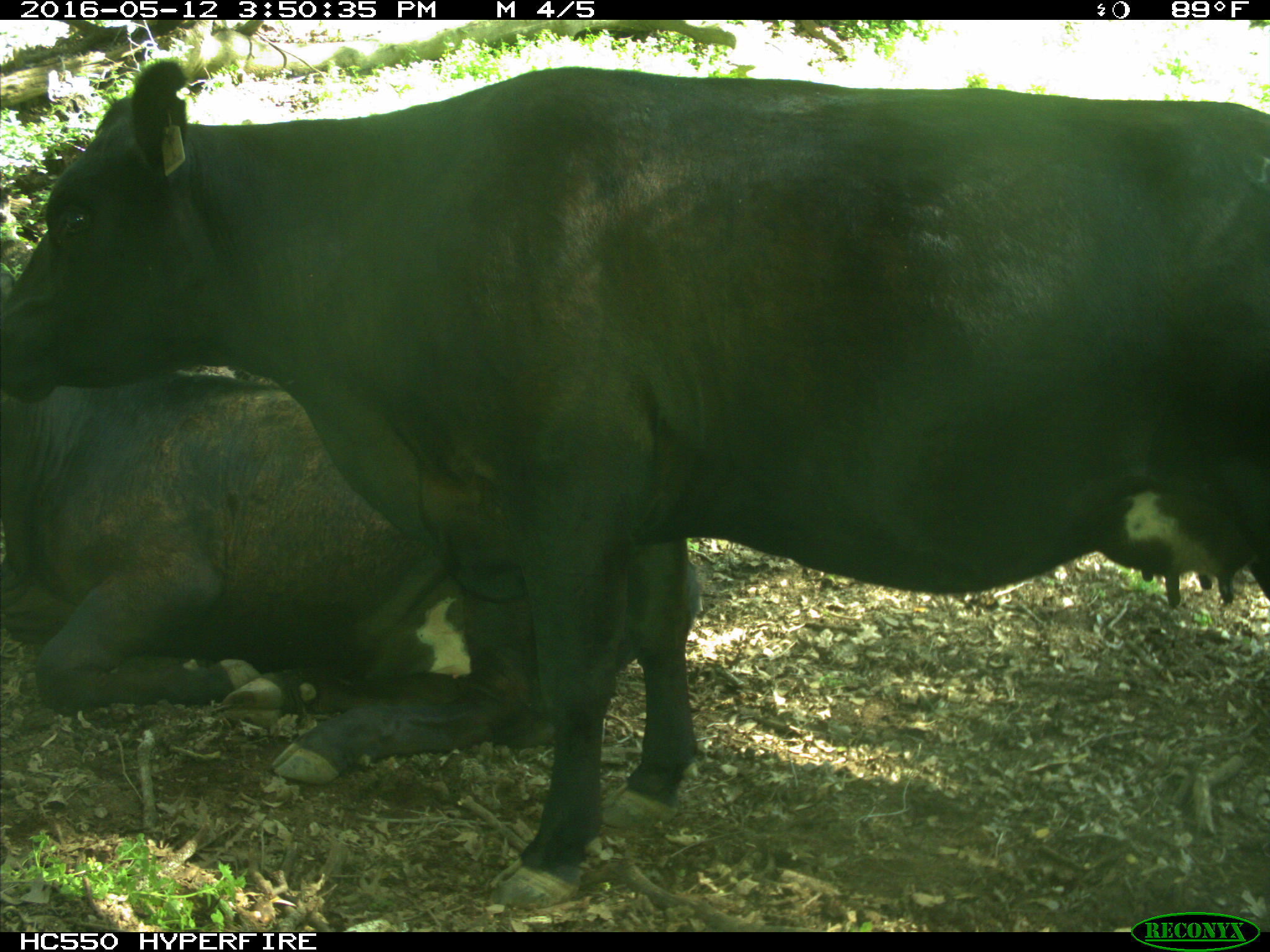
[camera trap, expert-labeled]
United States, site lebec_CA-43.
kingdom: Animalia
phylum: Chordata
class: Mammalia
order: Artiodactyla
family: Bovidae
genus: Bos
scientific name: Bos taurus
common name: domestic cow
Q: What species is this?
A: Bos taurus (domestic cow).